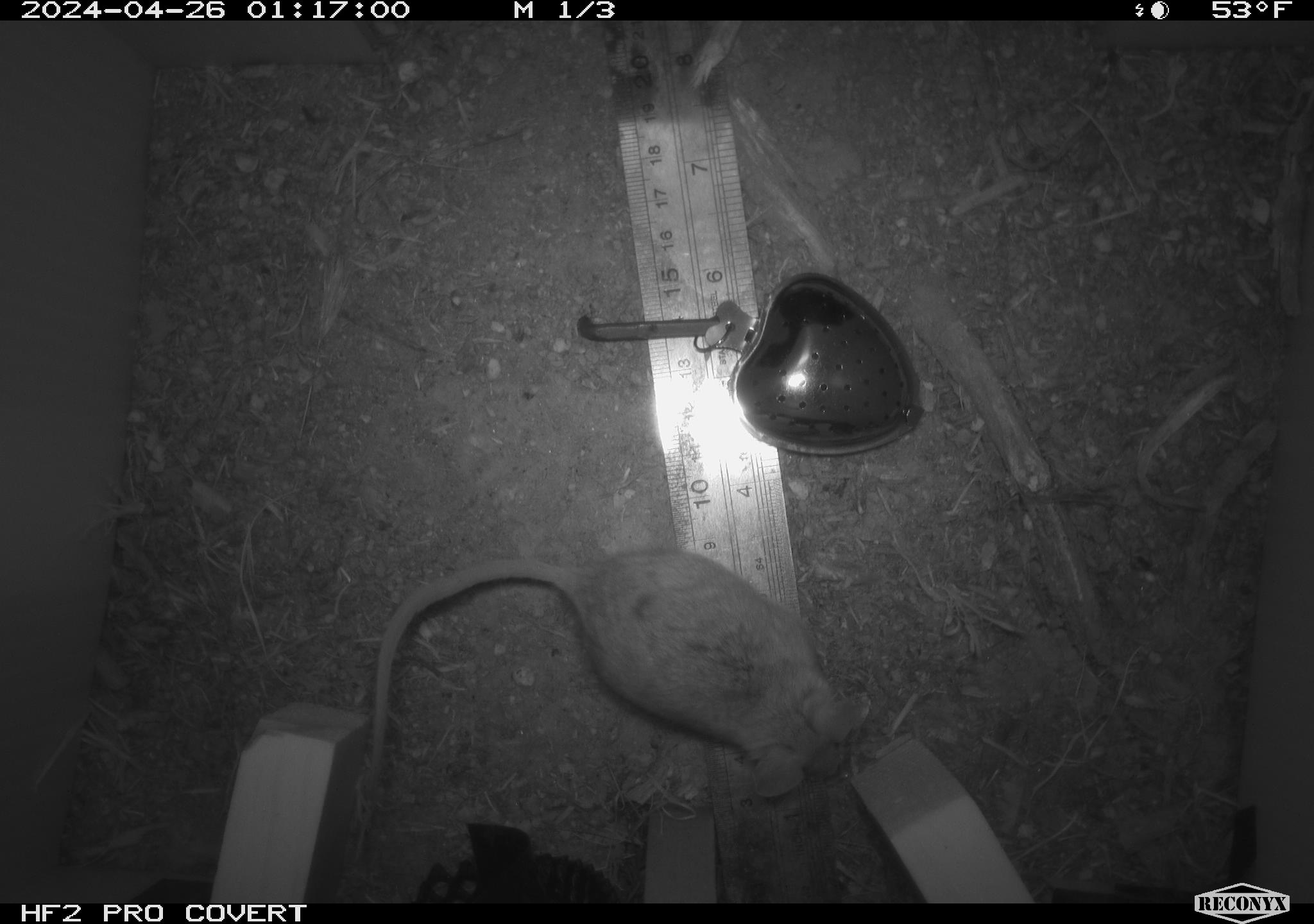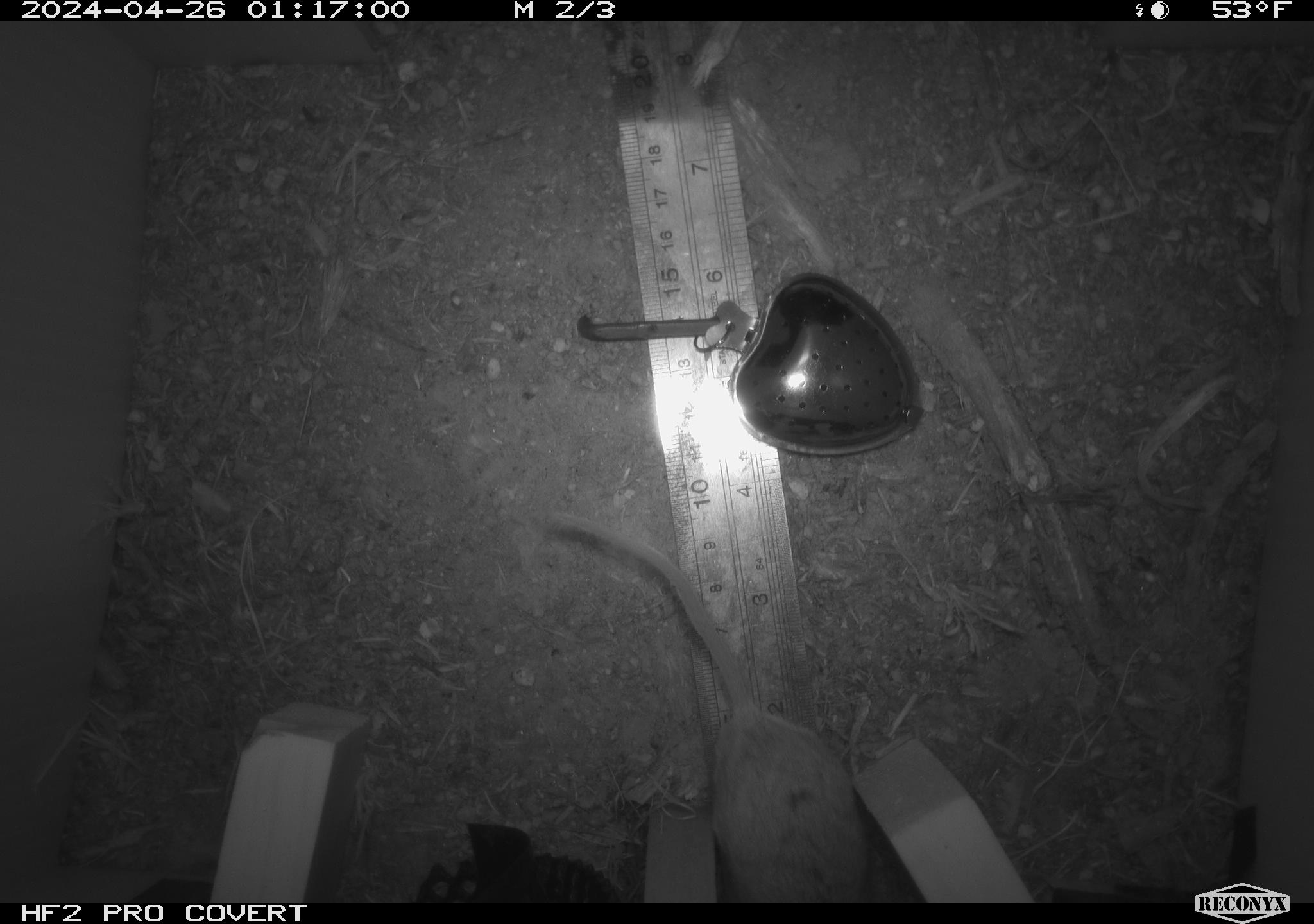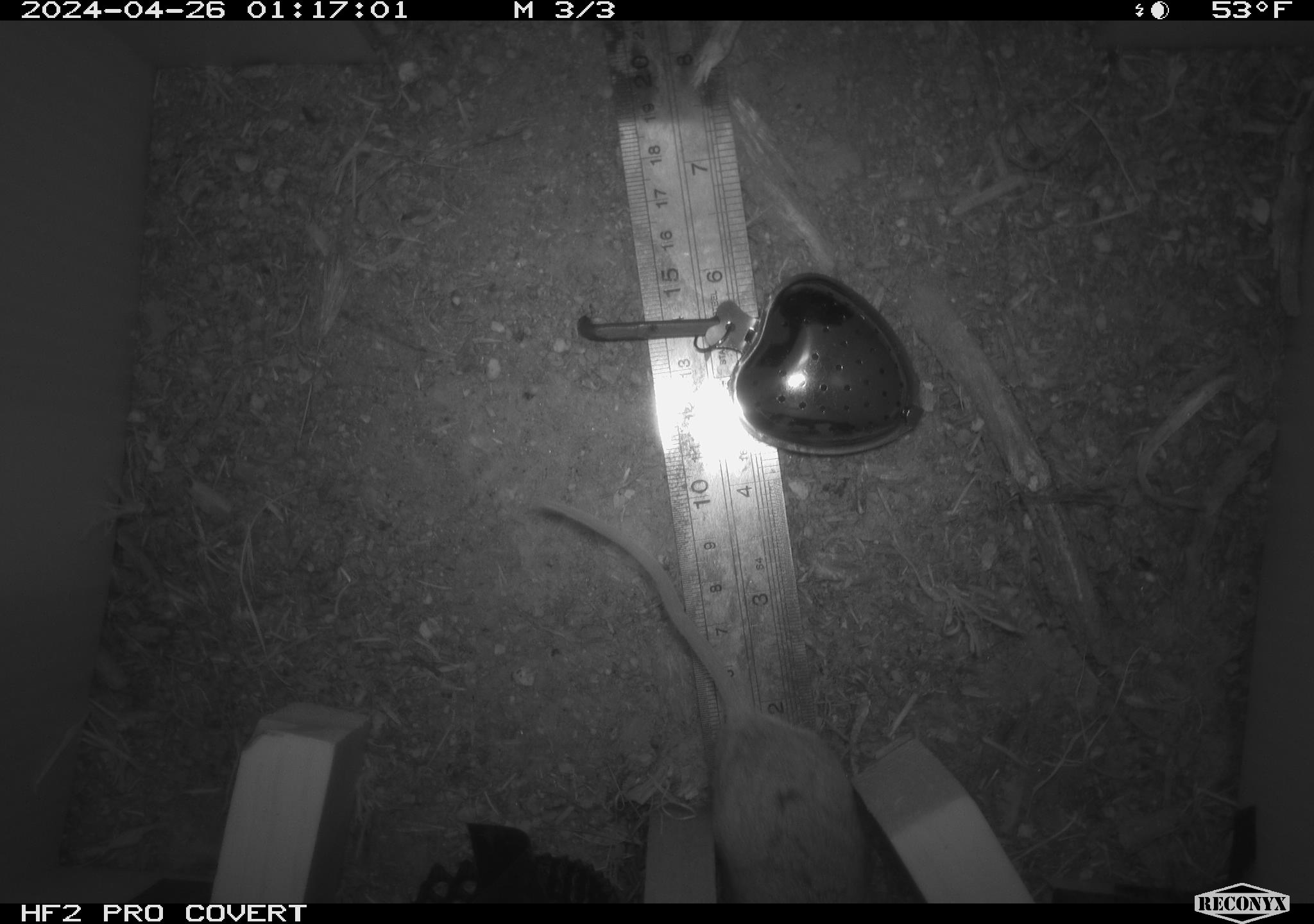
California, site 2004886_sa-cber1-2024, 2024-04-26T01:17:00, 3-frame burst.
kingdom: Animalia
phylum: Chordata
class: Mammalia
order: Rodentia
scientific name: Rodentia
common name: mouse species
Mouse species (Rodentia).